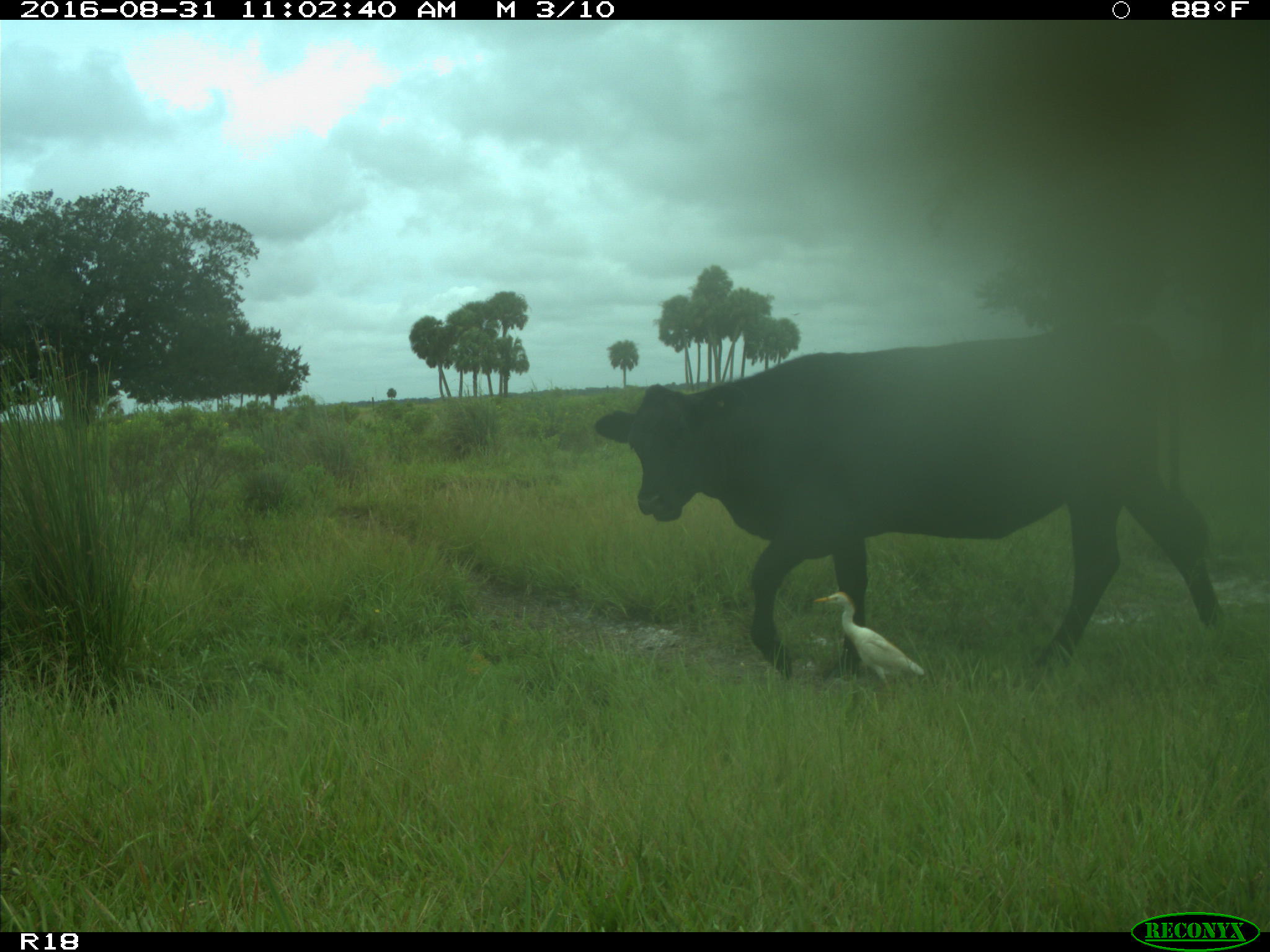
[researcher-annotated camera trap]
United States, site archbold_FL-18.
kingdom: Animalia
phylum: Chordata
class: Mammalia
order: Artiodactyla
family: Bovidae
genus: Bos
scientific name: Bos taurus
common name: domestic cow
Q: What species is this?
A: Bos taurus (domestic cow).